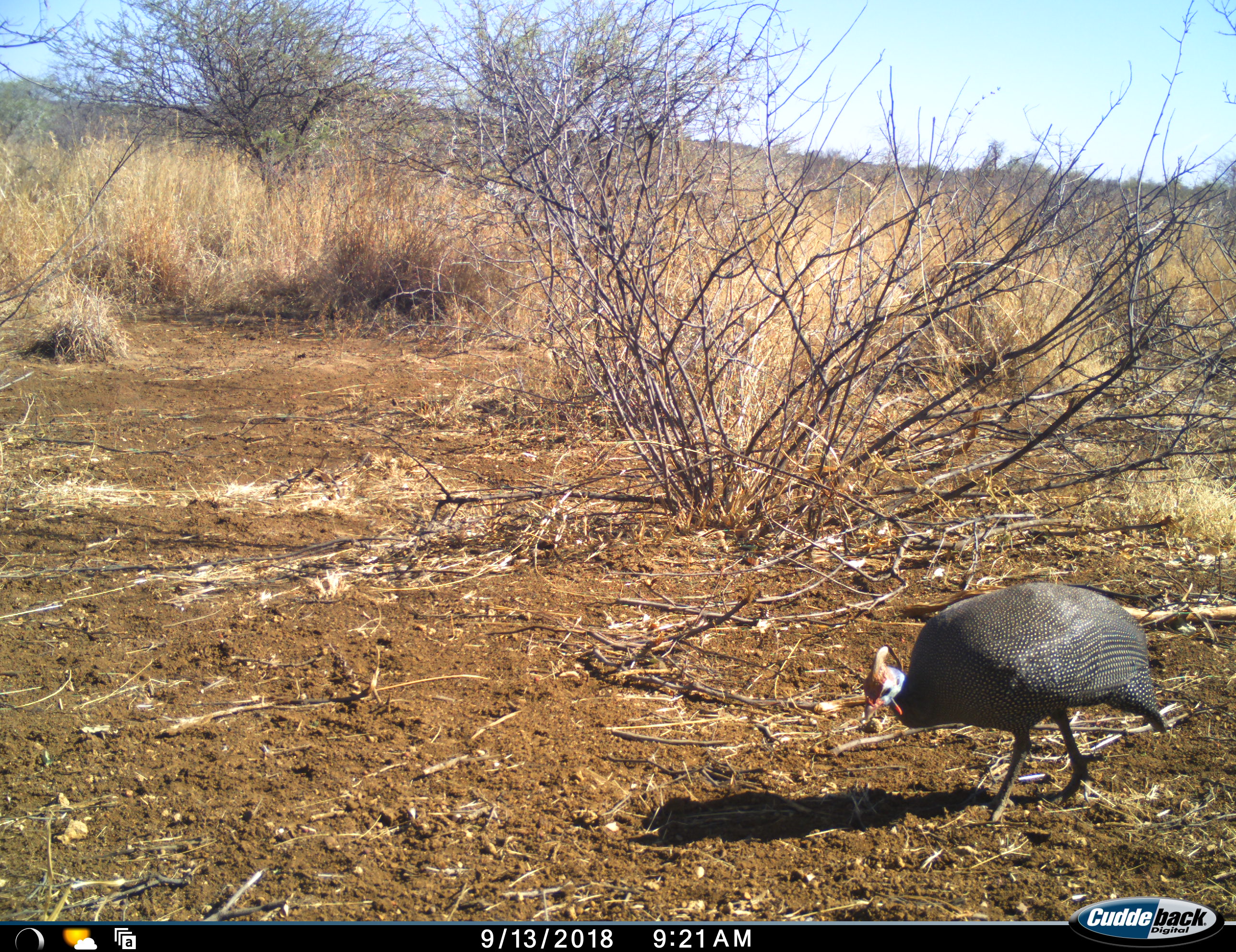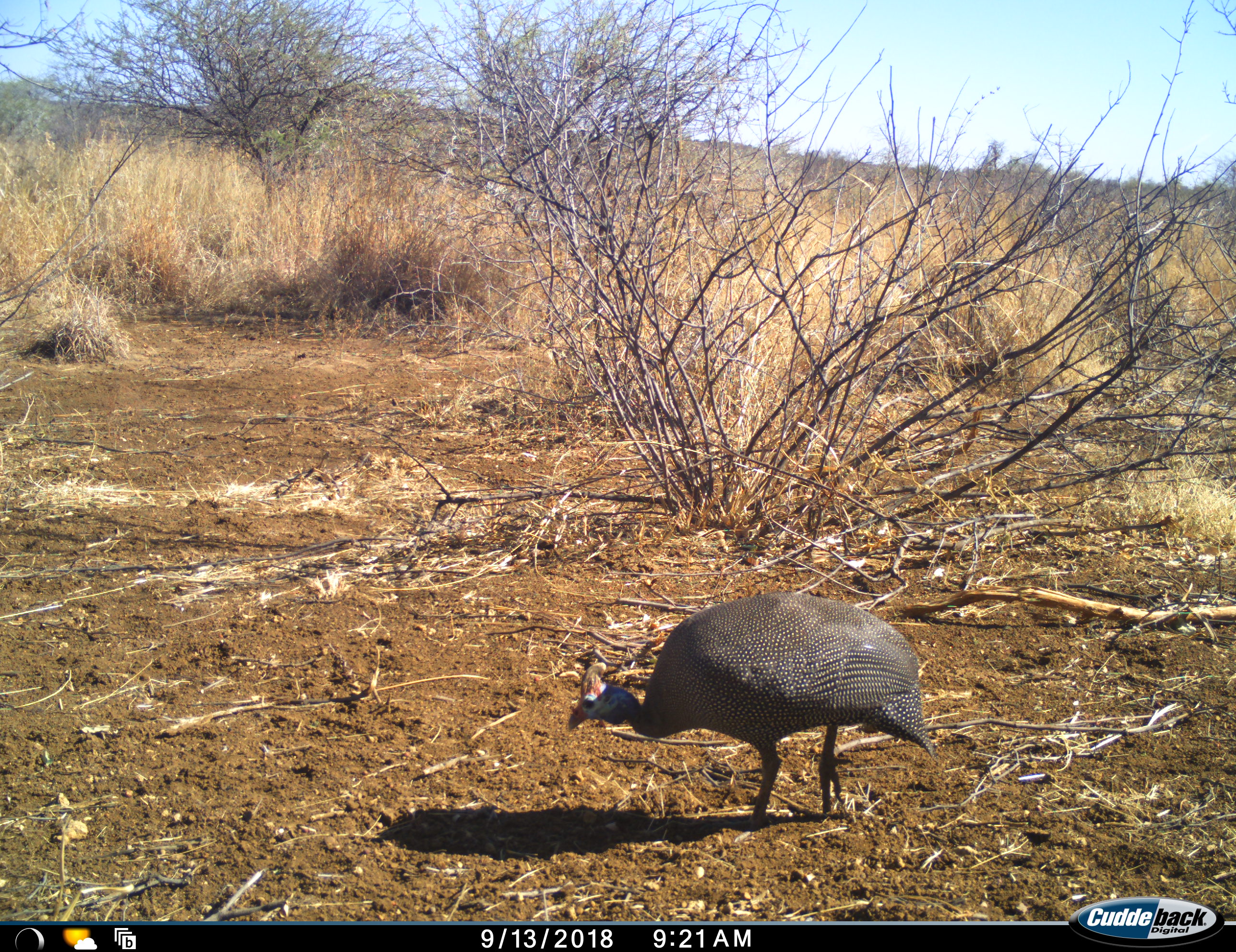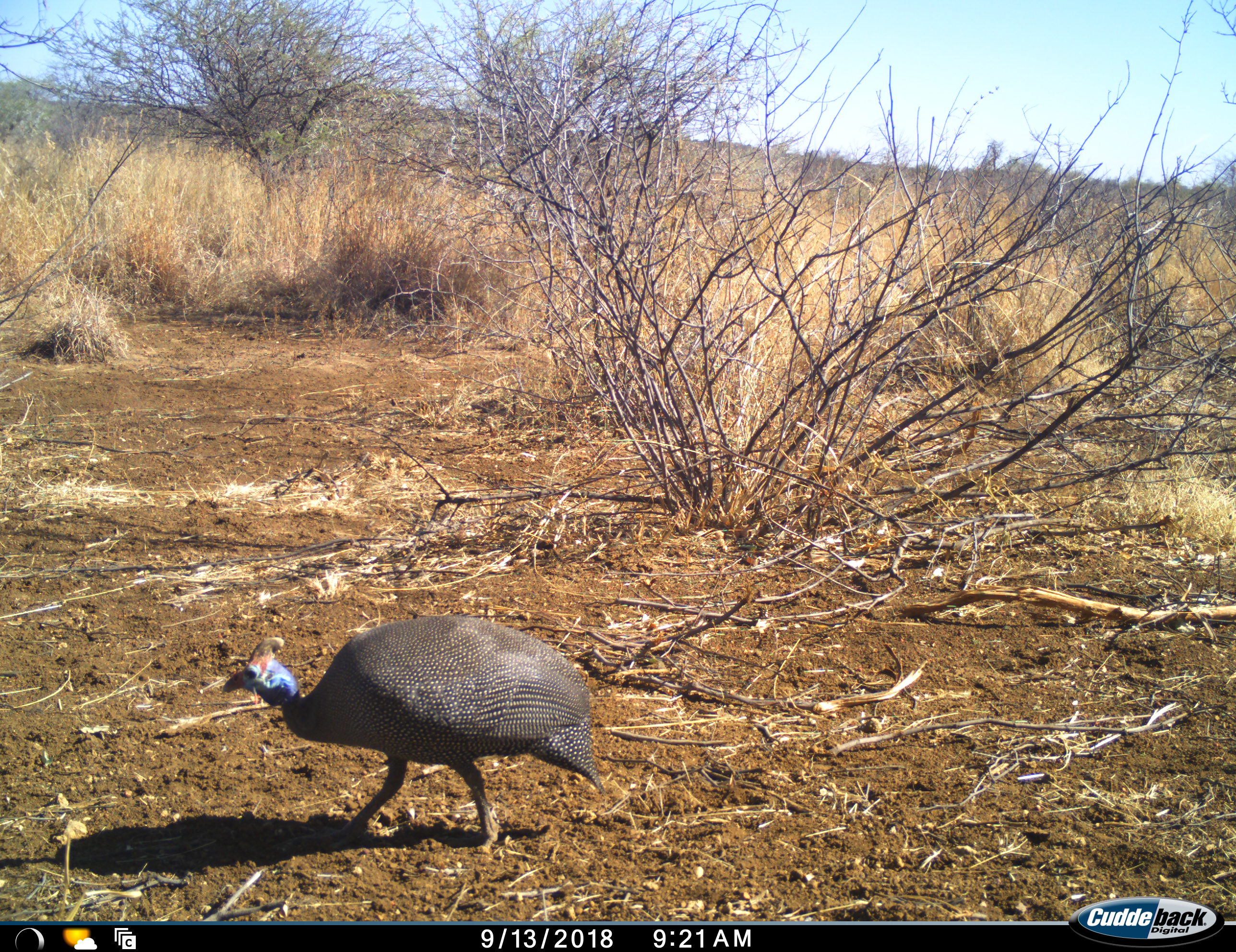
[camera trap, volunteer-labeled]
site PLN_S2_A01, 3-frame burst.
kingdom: Animalia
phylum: Chordata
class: Aves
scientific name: Aves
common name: bird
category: birdother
Birdother (bird) (Aves), count 1. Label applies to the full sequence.